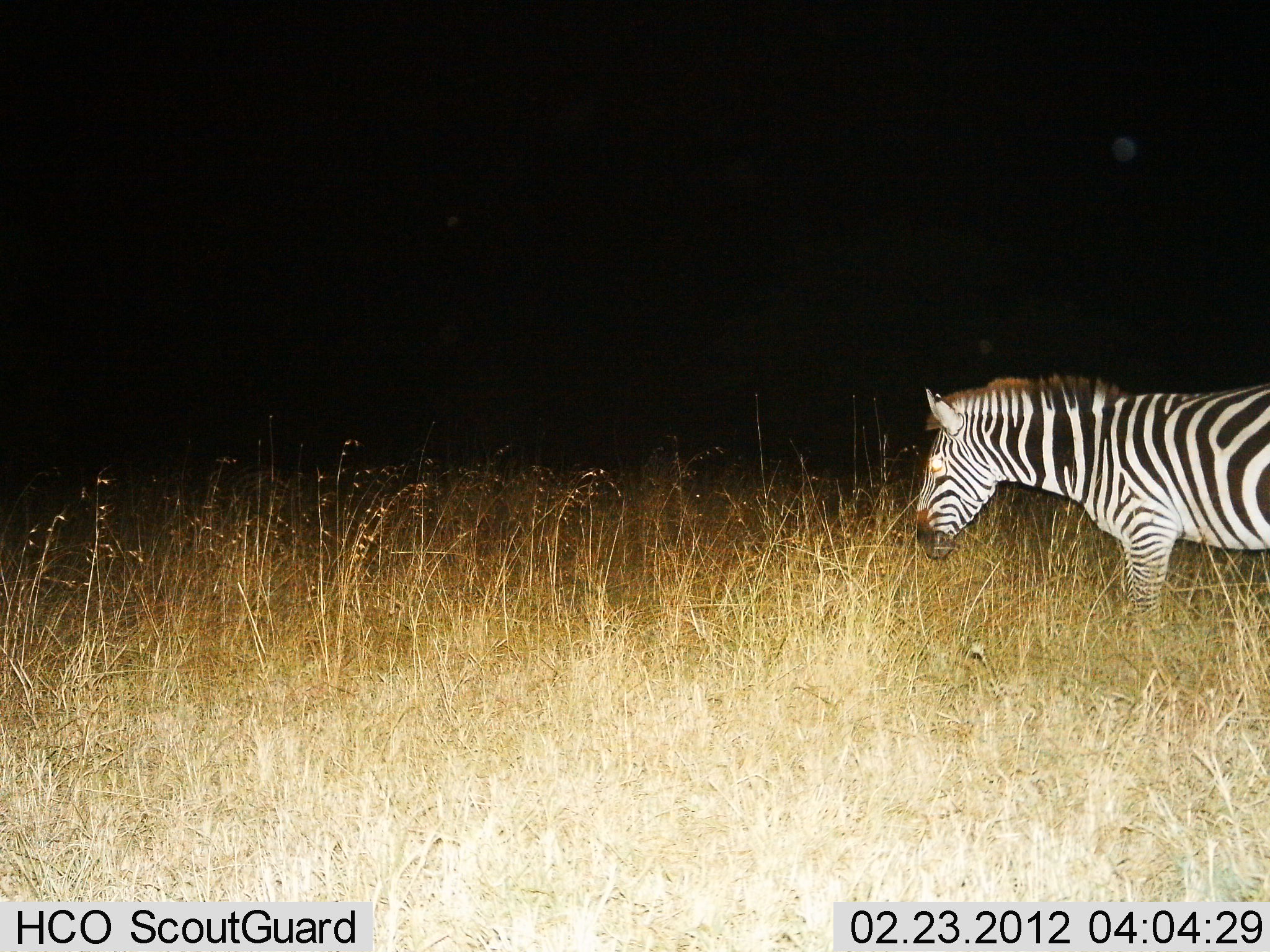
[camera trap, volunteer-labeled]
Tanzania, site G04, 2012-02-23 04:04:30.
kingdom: Animalia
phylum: Chordata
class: Mammalia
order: Perissodactyla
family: Equidae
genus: Equus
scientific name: Equus quagga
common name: plains zebra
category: zebra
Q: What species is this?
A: Zebra (plains zebra) (Equus quagga).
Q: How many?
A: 1.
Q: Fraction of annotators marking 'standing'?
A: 85%.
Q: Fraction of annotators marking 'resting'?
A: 0%.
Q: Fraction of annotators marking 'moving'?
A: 19%.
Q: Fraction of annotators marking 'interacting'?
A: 0%.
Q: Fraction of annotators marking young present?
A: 0%.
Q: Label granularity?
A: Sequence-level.